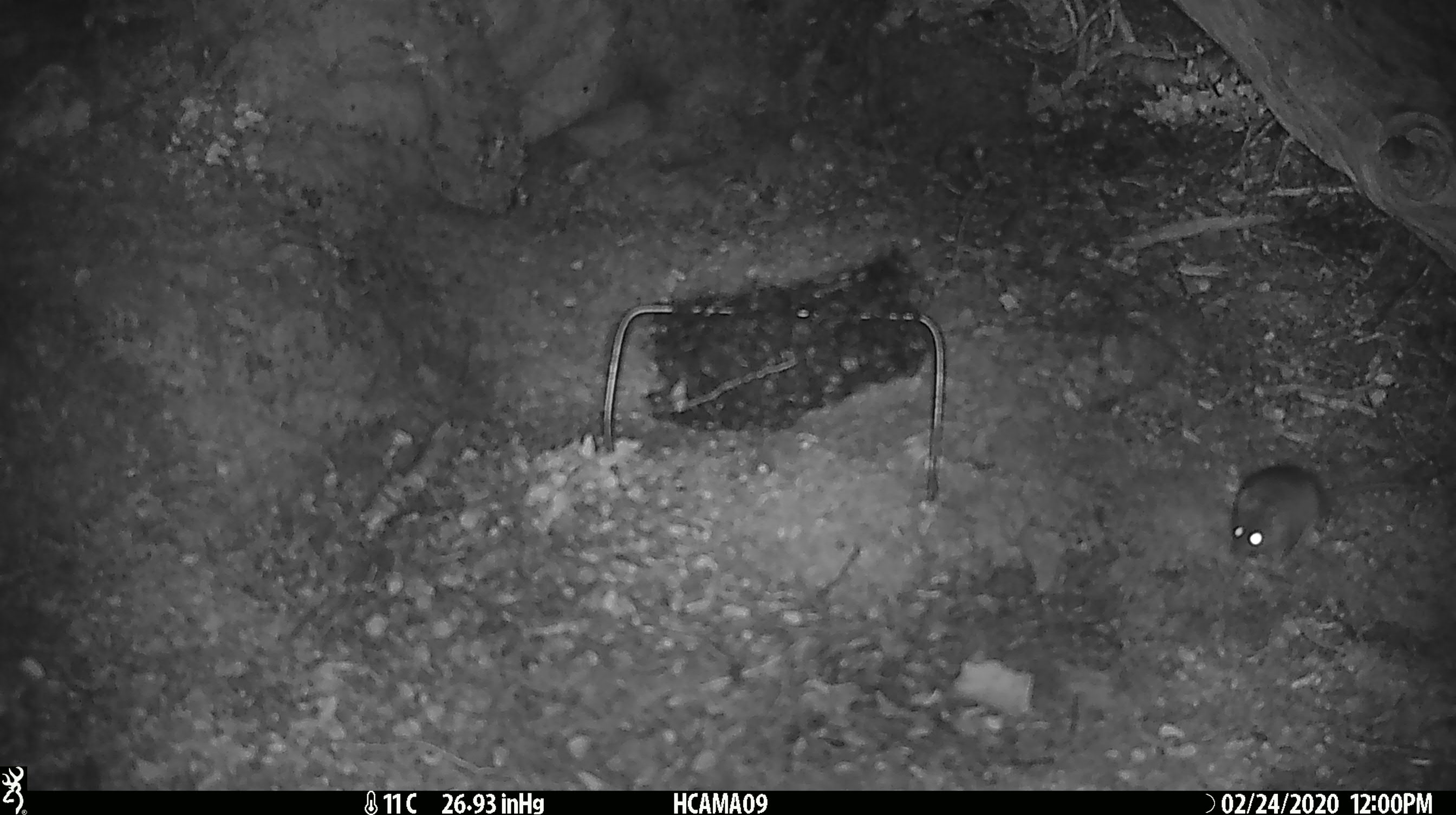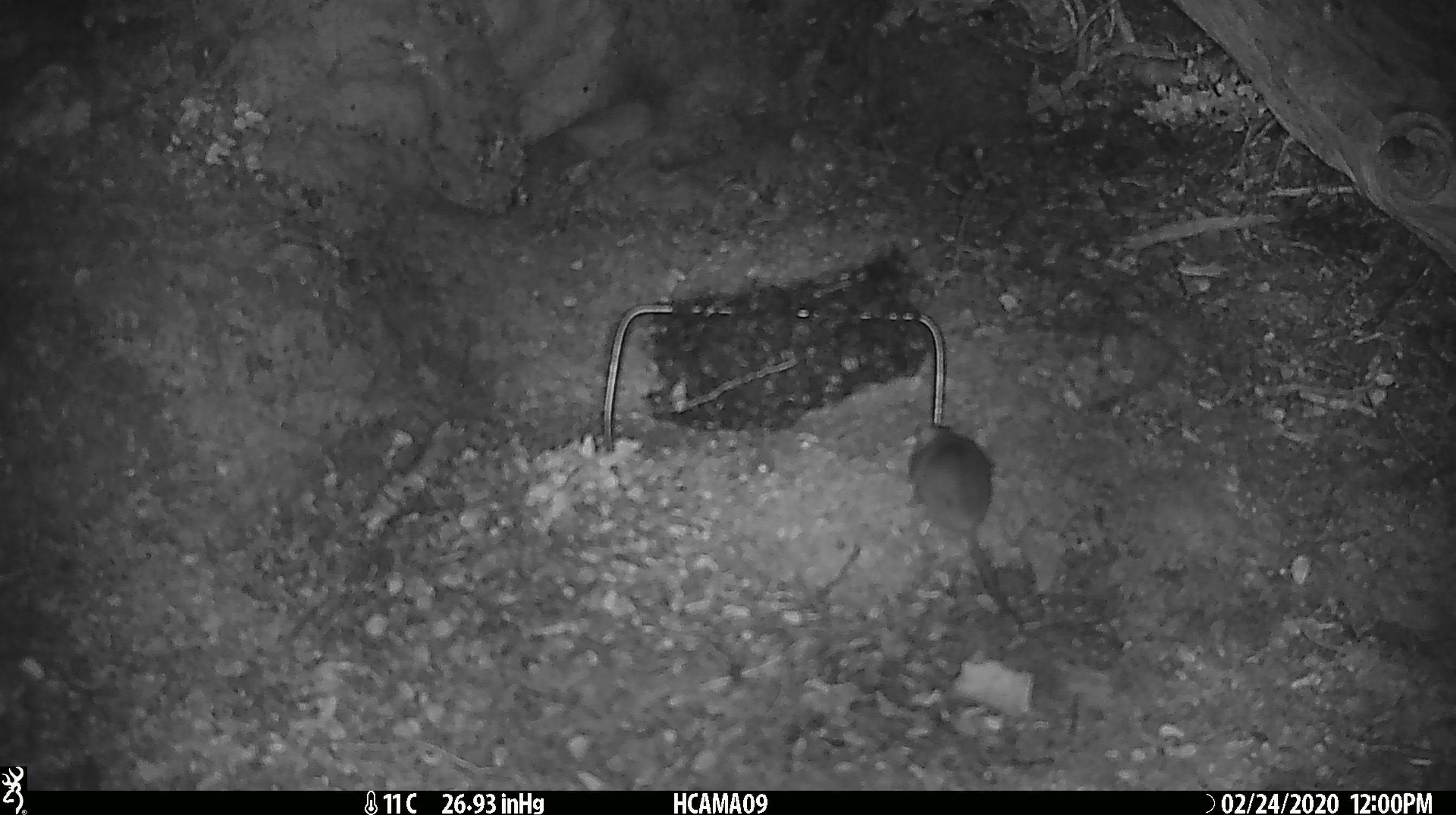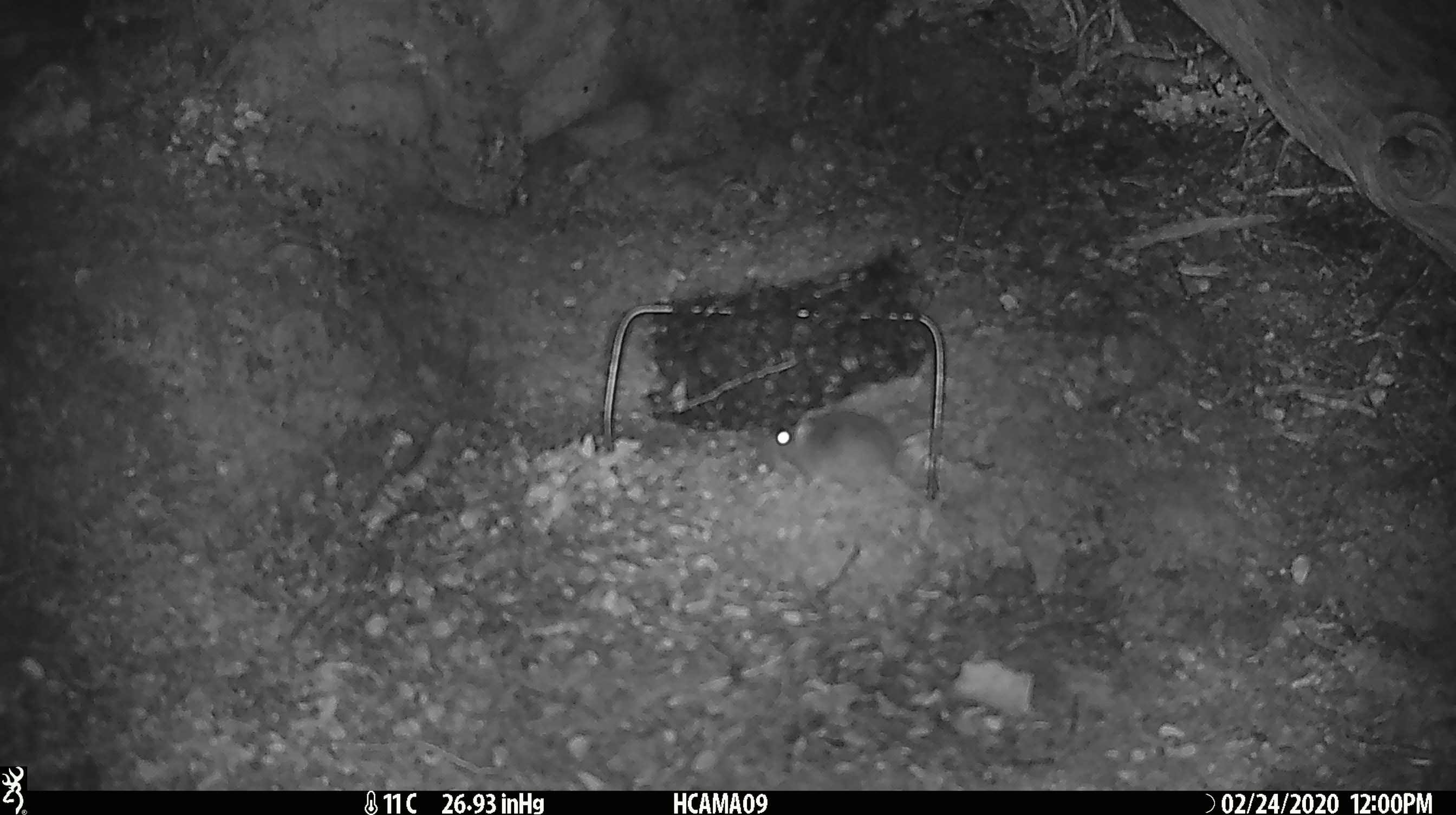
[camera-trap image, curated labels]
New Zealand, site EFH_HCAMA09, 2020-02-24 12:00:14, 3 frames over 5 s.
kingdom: Animalia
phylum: Chordata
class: Mammalia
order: Rodentia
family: Muridae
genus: Mus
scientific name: Mus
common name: mouse